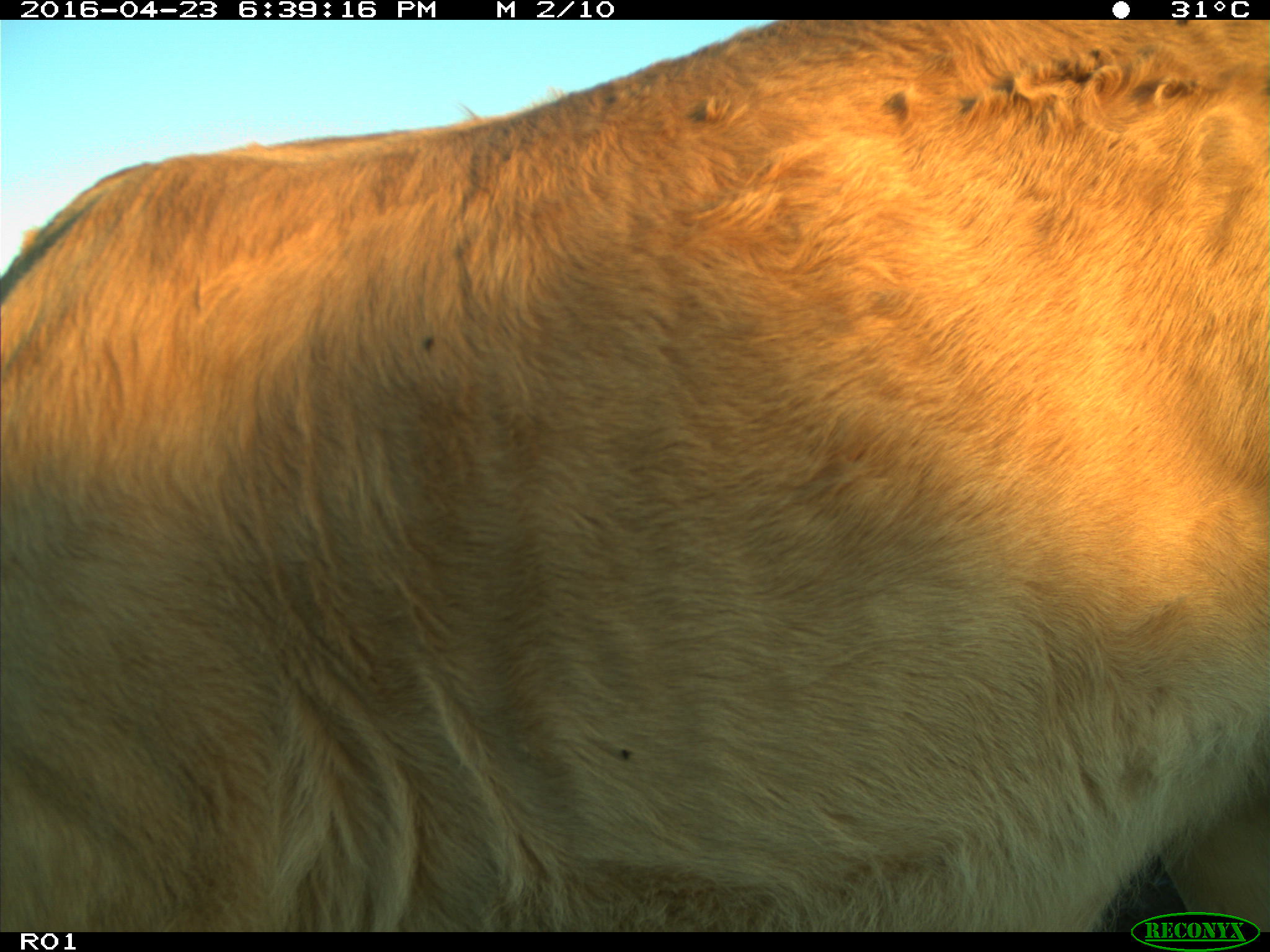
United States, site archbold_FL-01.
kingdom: Animalia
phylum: Chordata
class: Mammalia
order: Artiodactyla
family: Bovidae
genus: Bos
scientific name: Bos taurus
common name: domestic cow